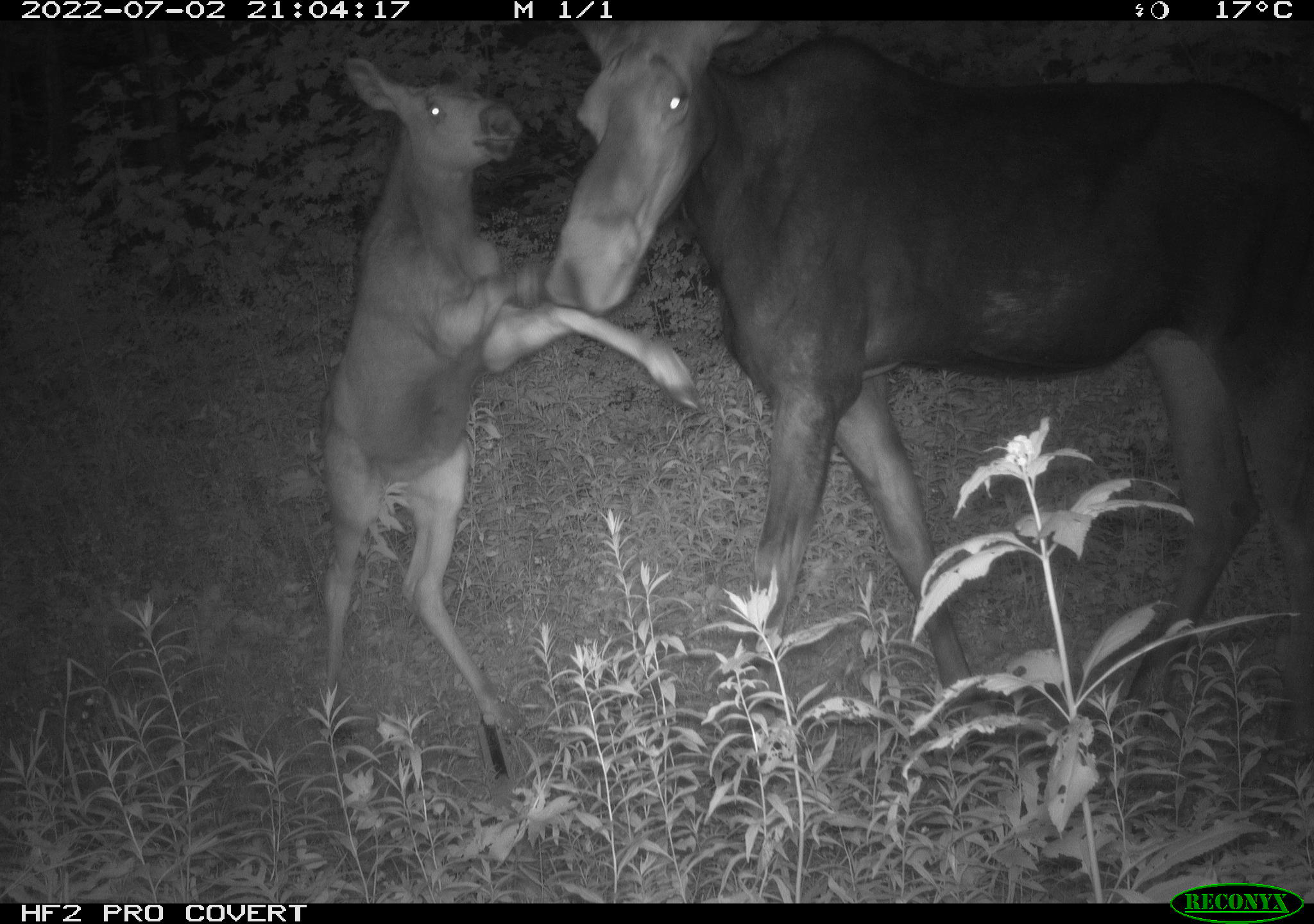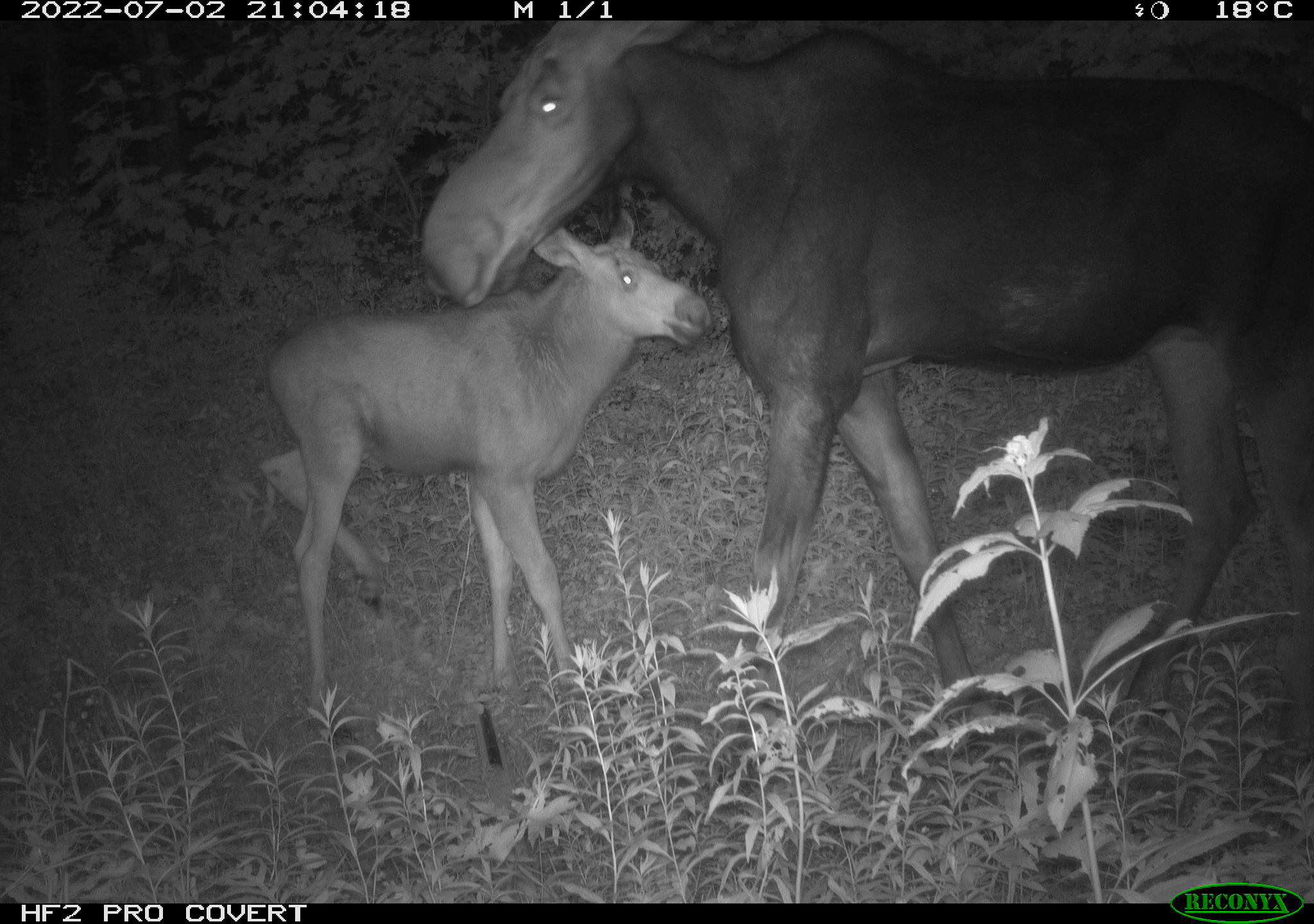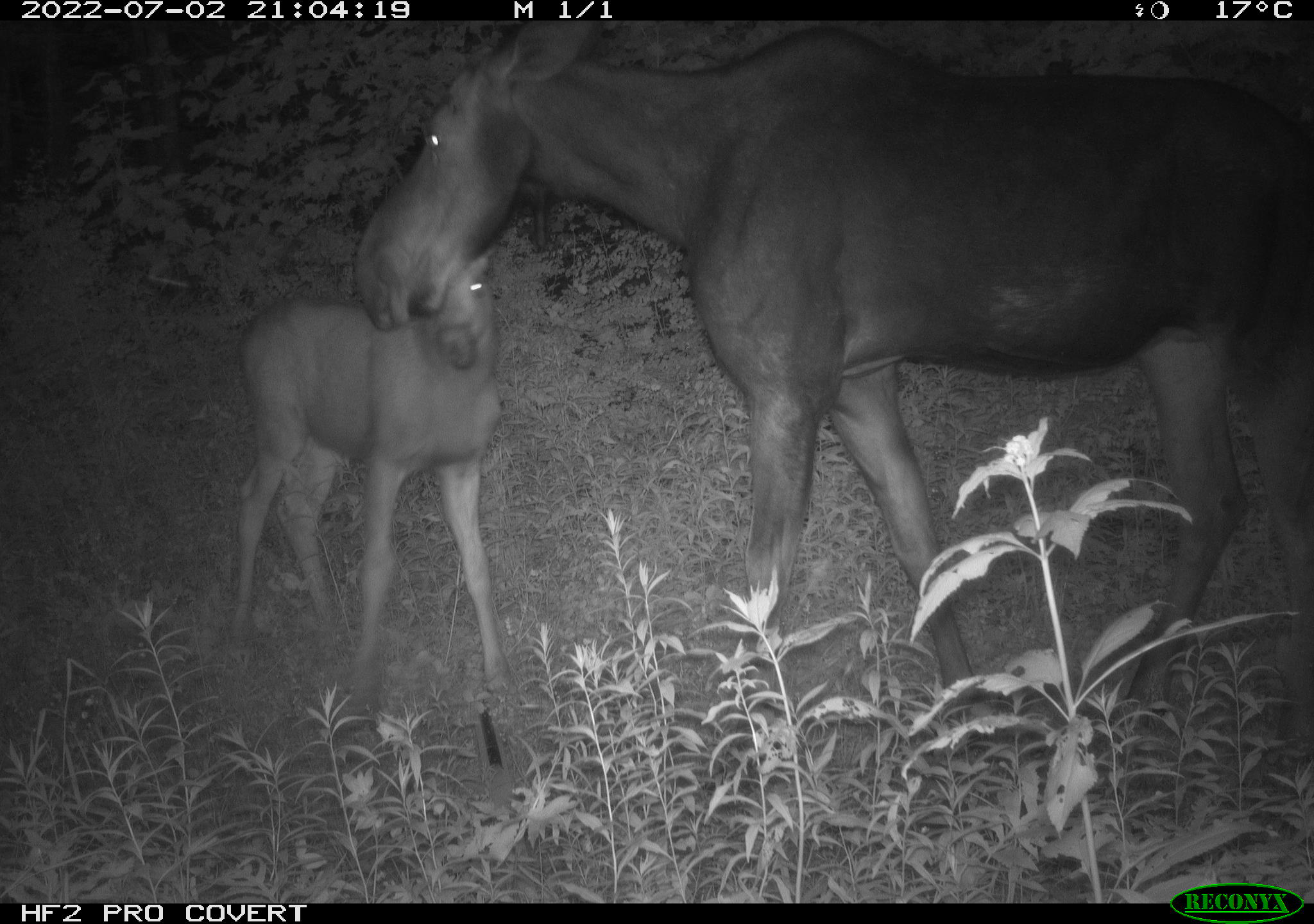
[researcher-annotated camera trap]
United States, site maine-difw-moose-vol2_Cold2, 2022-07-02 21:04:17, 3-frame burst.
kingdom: Animalia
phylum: Chordata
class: Mammalia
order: Artiodactyla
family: Cervidae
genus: Alces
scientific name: Alces alces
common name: moose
Moose (Alces alces).